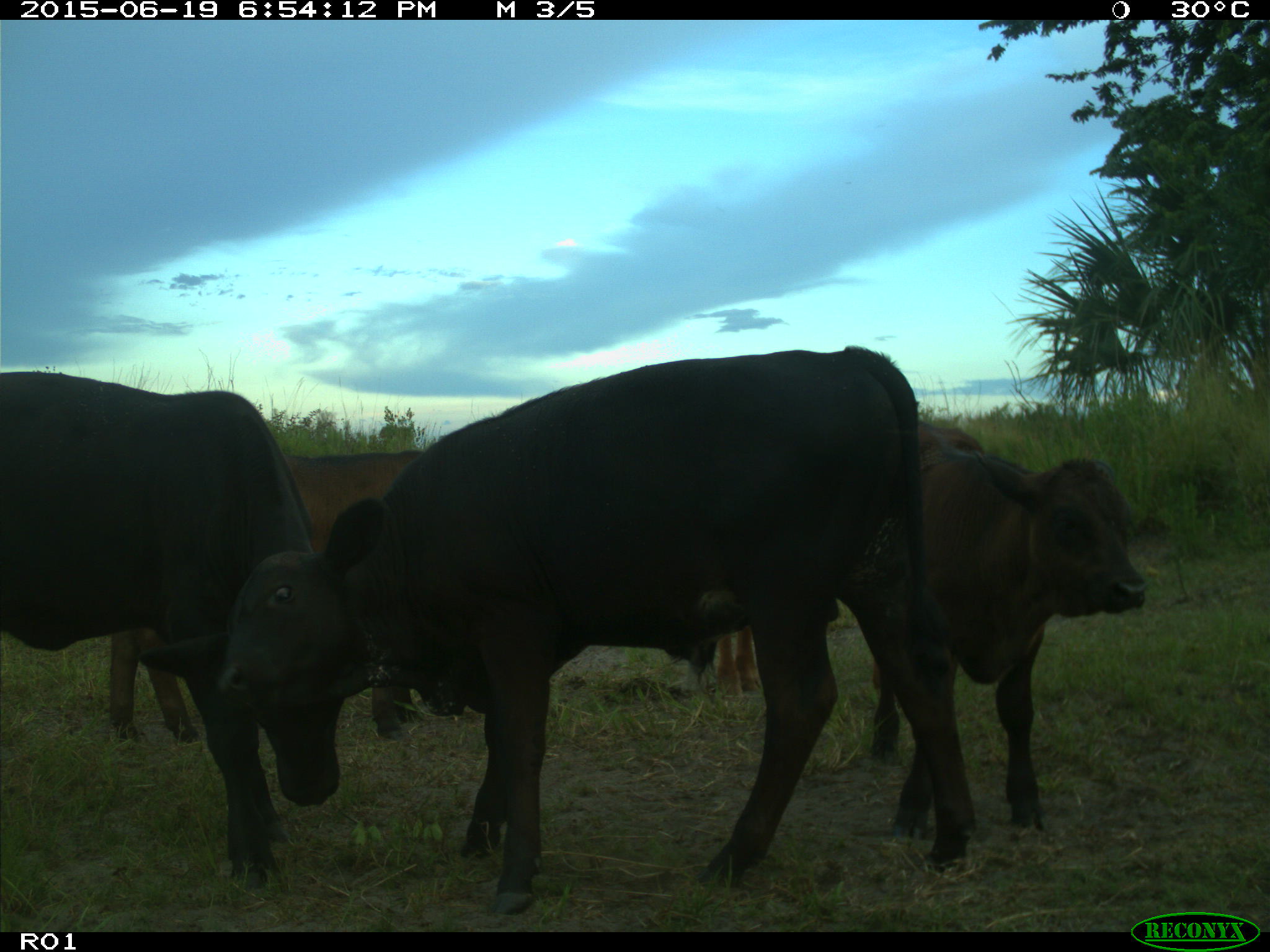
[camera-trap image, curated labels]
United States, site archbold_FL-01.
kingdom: Animalia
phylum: Chordata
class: Mammalia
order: Artiodactyla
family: Bovidae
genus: Bos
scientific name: Bos taurus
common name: domestic cow